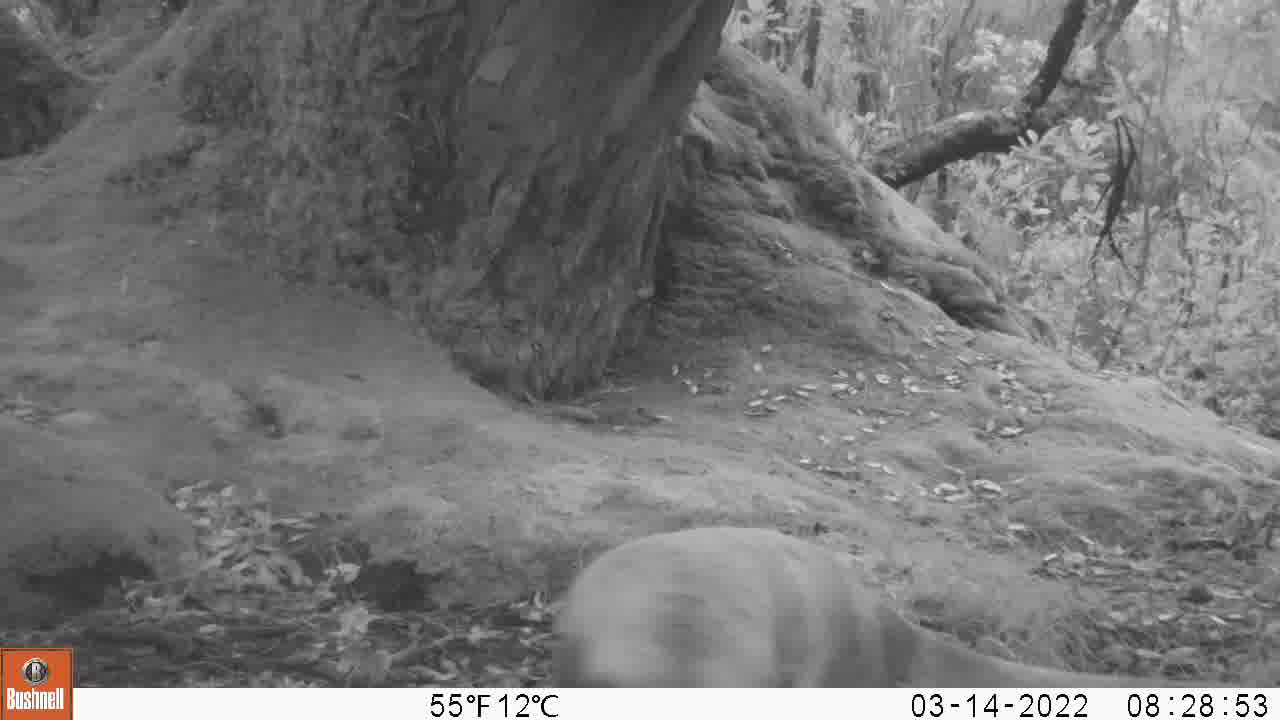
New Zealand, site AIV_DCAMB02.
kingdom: Animalia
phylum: Chordata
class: Mammalia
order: Carnivora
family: Otariidae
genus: Phocarctos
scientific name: Phocarctos hookeri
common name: new zealand sea lion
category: sealion